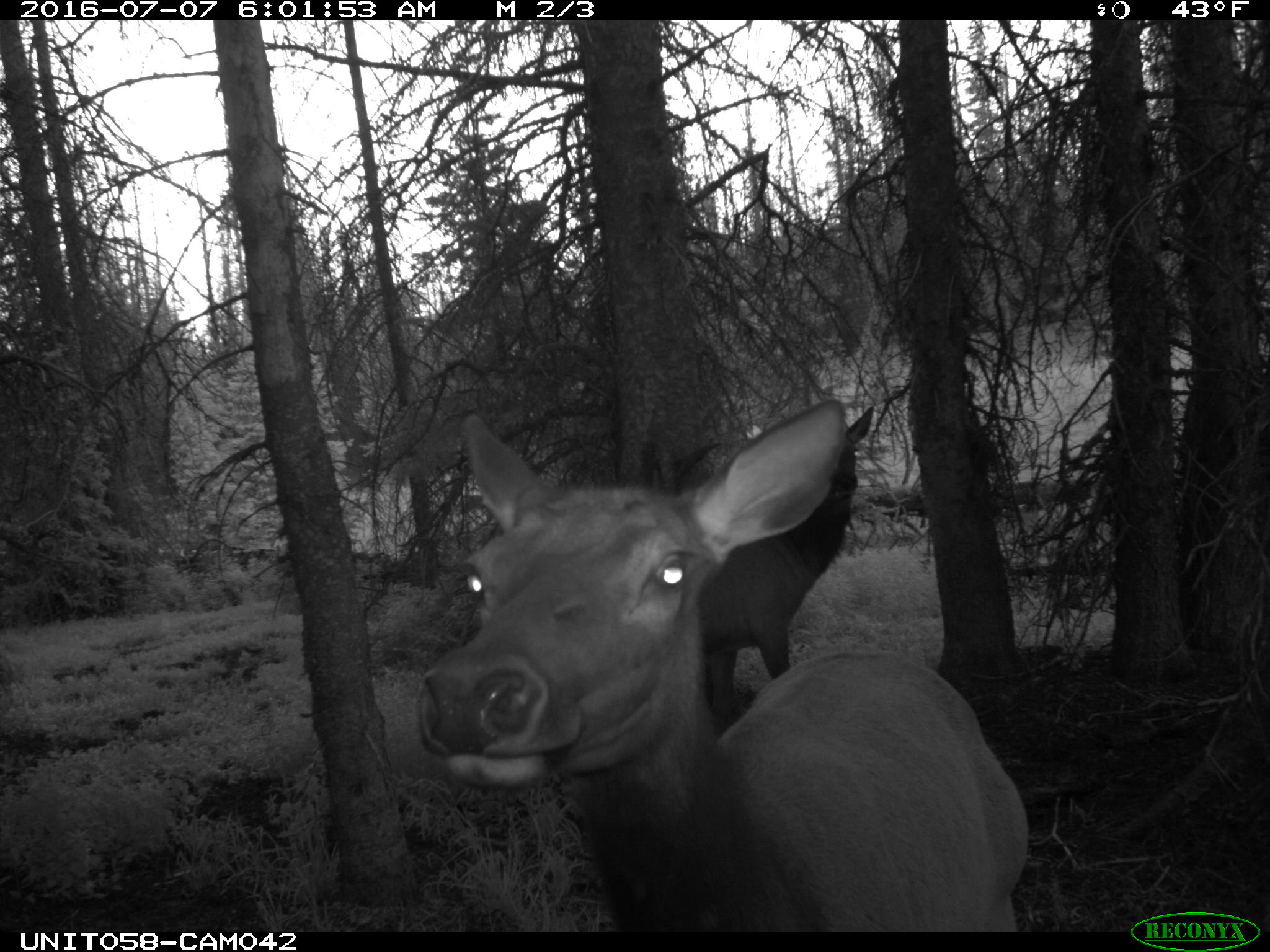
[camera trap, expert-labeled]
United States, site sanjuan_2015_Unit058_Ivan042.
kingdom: Animalia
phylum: Chordata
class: Mammalia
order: Artiodactyla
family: Cervidae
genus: Cervus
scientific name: Cervus elaphus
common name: red deer